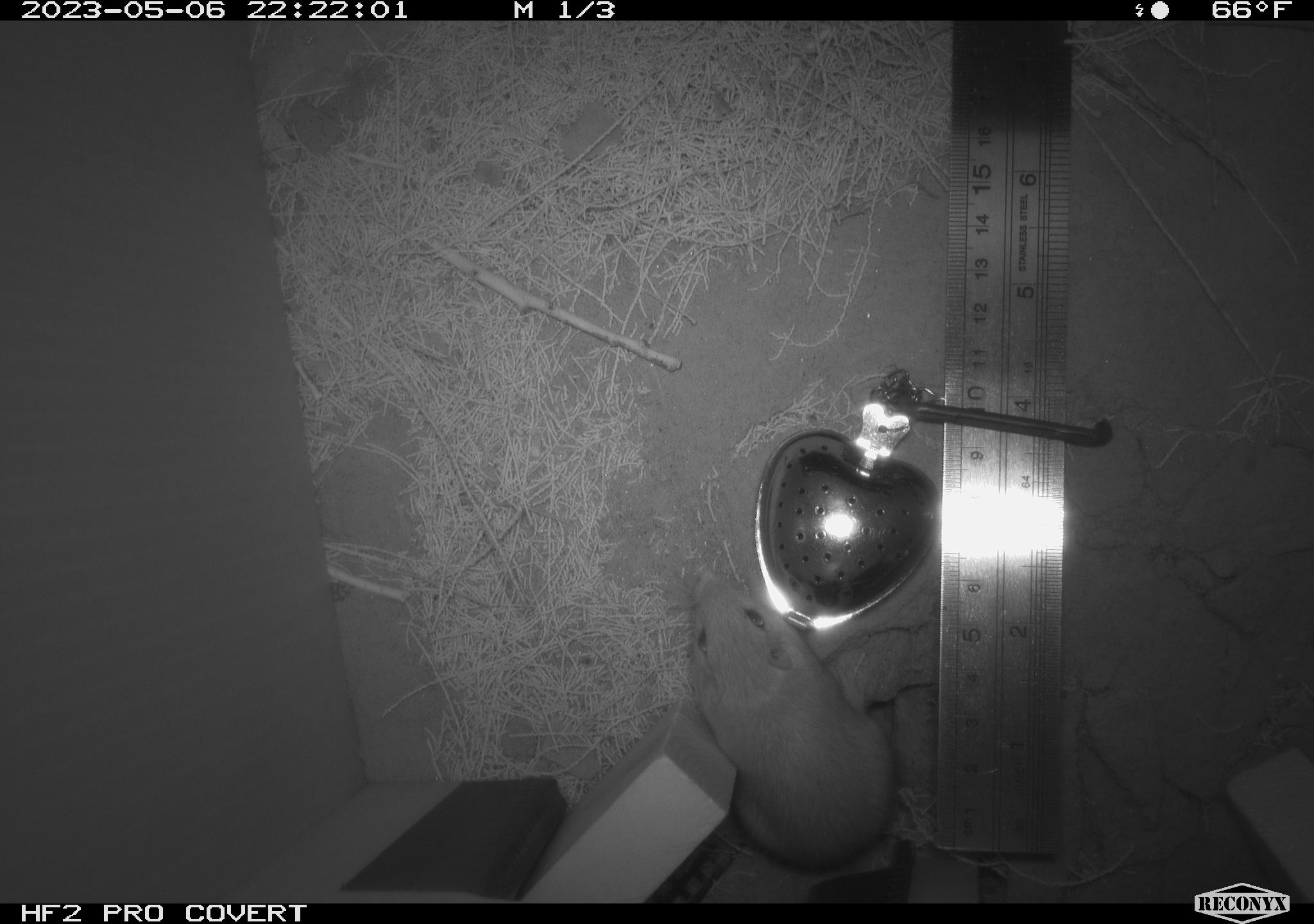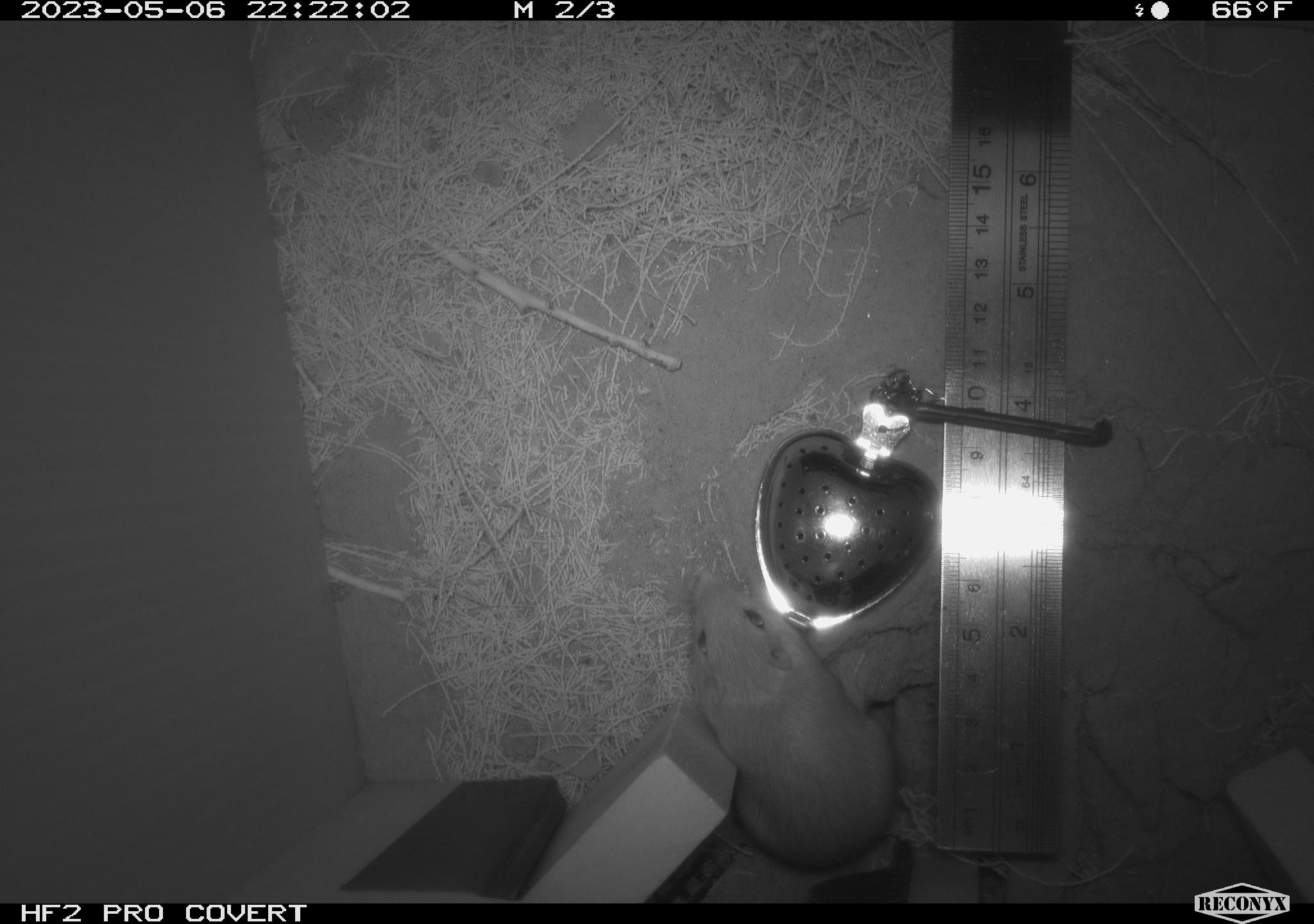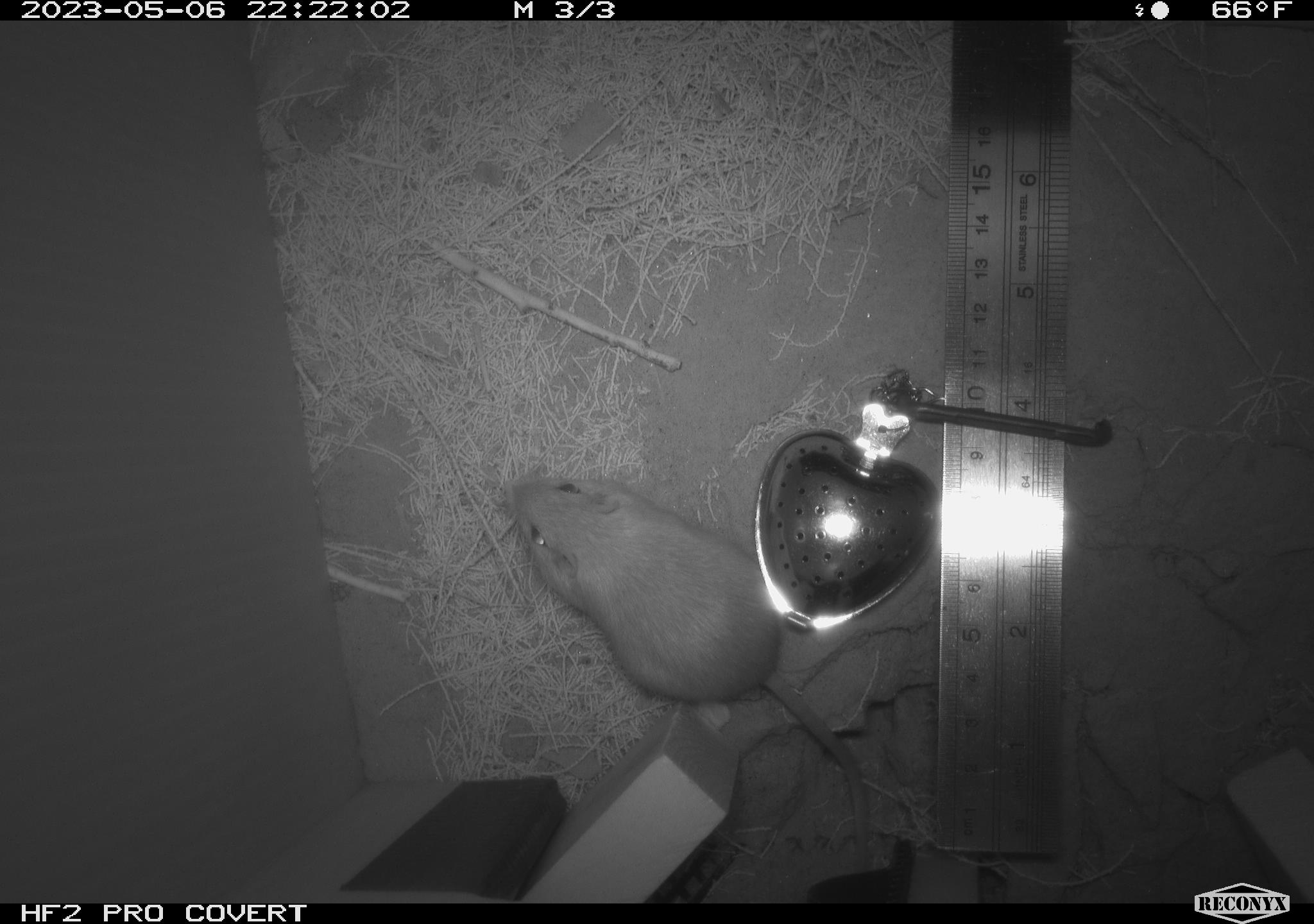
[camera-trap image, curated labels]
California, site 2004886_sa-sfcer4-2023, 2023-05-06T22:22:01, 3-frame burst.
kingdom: Animalia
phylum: Chordata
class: Mammalia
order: Rodentia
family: Heteromyidae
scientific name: Heteromyidae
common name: kangaroo rats and pocket mice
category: heteromyidae family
Heteromyidae family (kangaroo rats and pocket mice) (Heteromyidae).